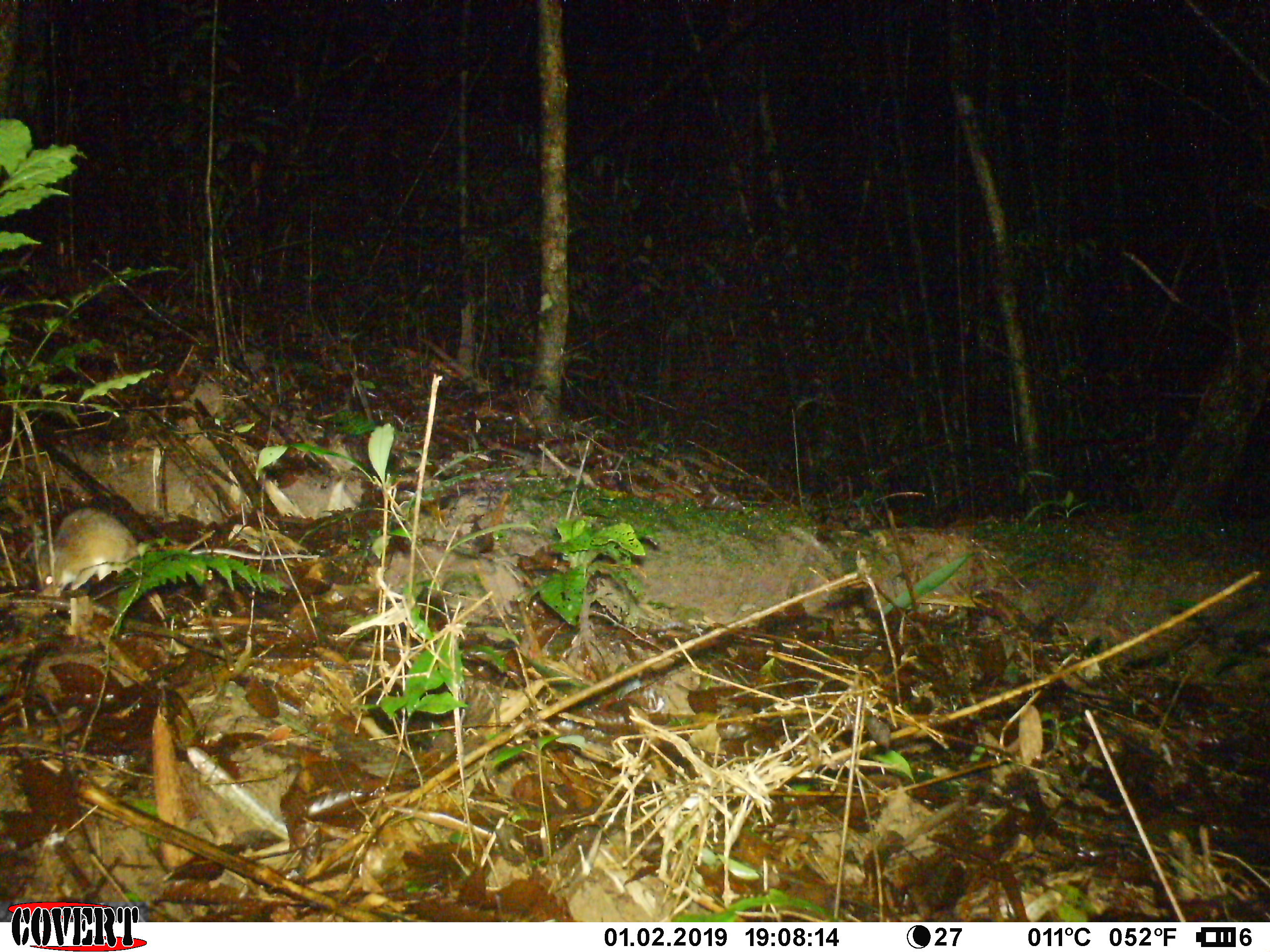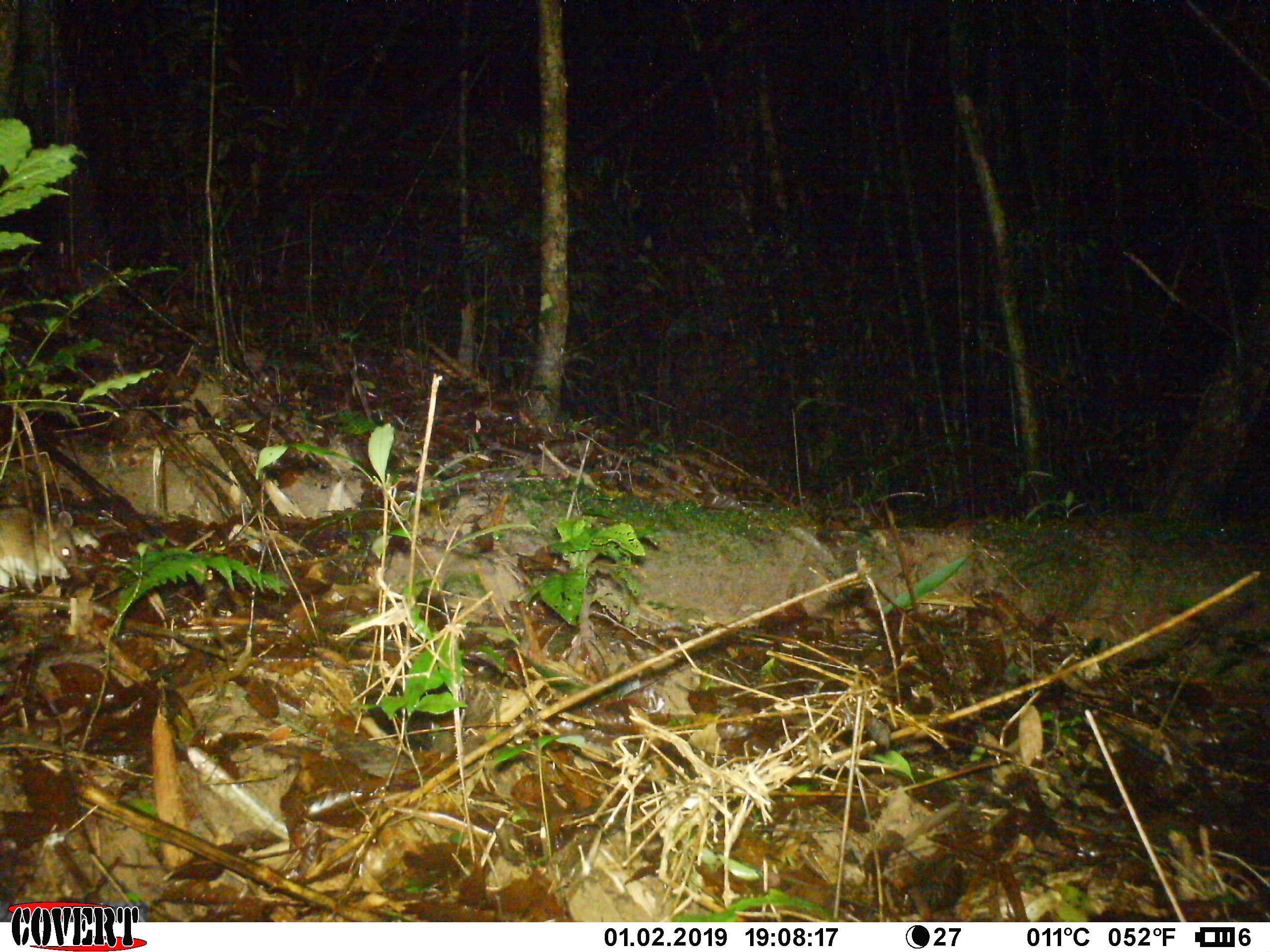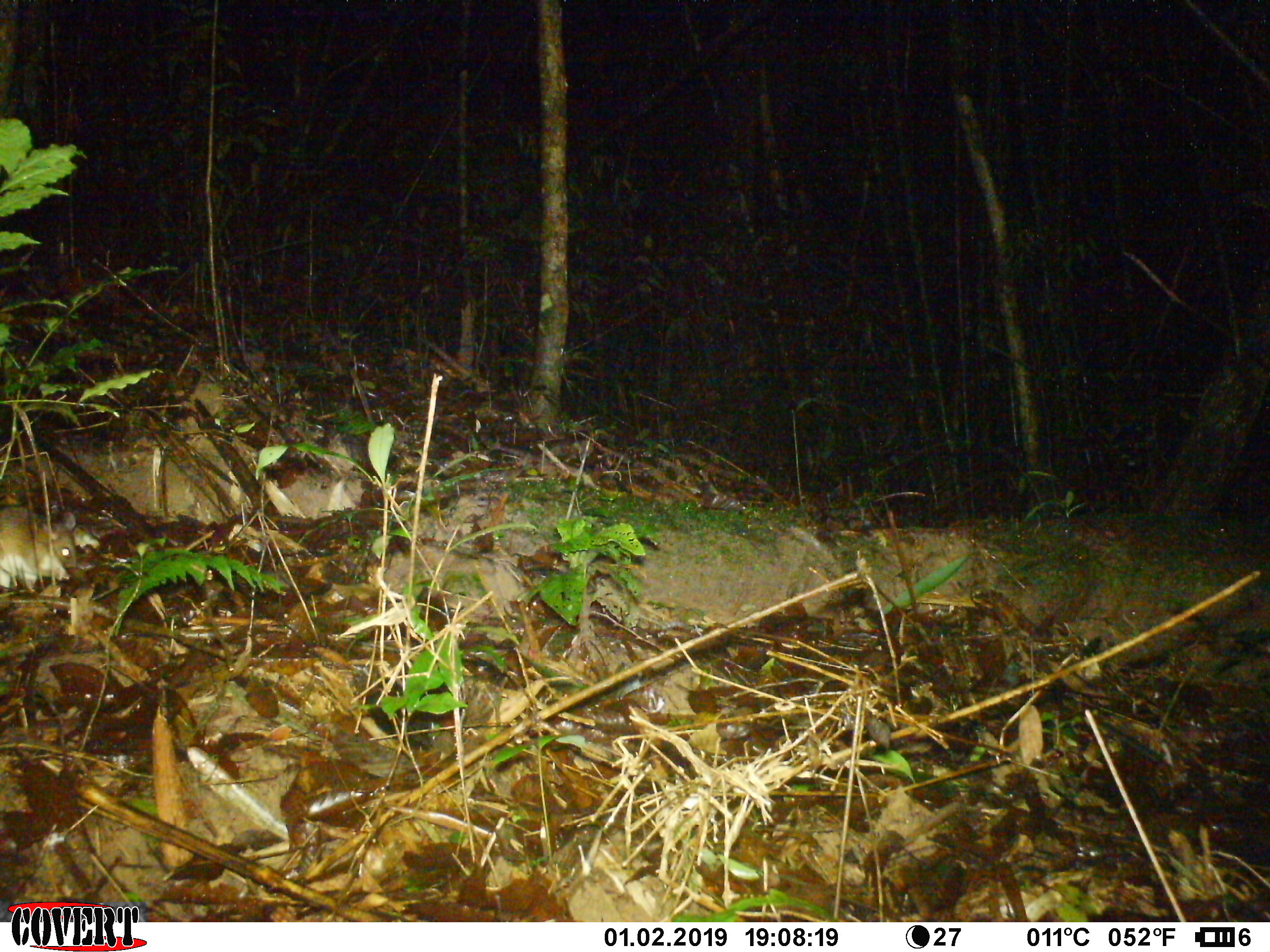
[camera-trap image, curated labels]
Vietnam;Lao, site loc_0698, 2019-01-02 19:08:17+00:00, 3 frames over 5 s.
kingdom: Animalia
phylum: Chordata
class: Mammalia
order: Rodentia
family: Muridae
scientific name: Muridae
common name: old-world mice and rats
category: unidentified murid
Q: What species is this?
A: Unidentified murid (old-world mice and rats) (Muridae).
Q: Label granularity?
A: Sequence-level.